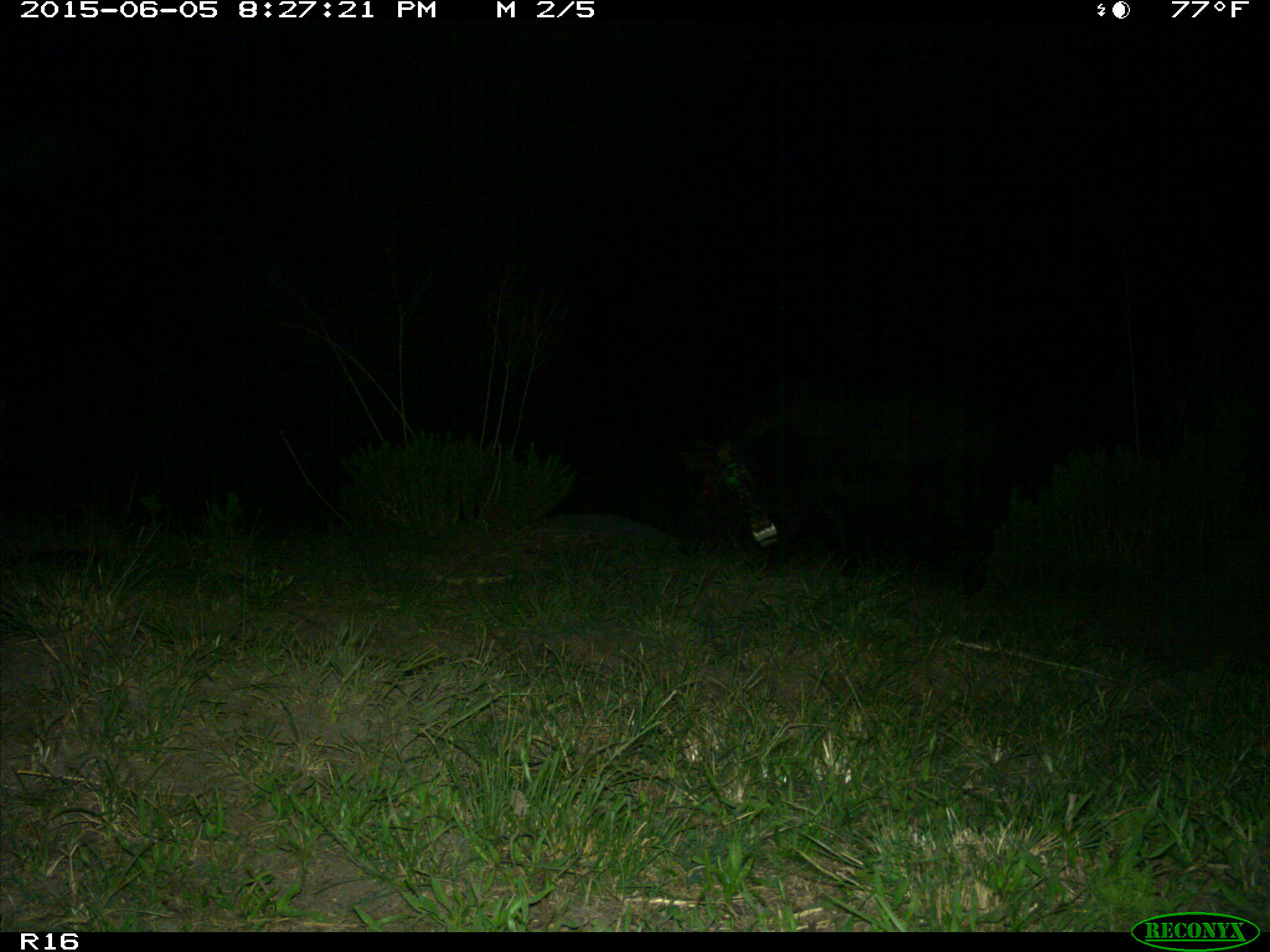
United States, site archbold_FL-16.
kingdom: Animalia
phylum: Chordata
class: Mammalia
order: Artiodactyla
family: Suidae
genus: Sus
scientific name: Sus scrofa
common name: wild boar